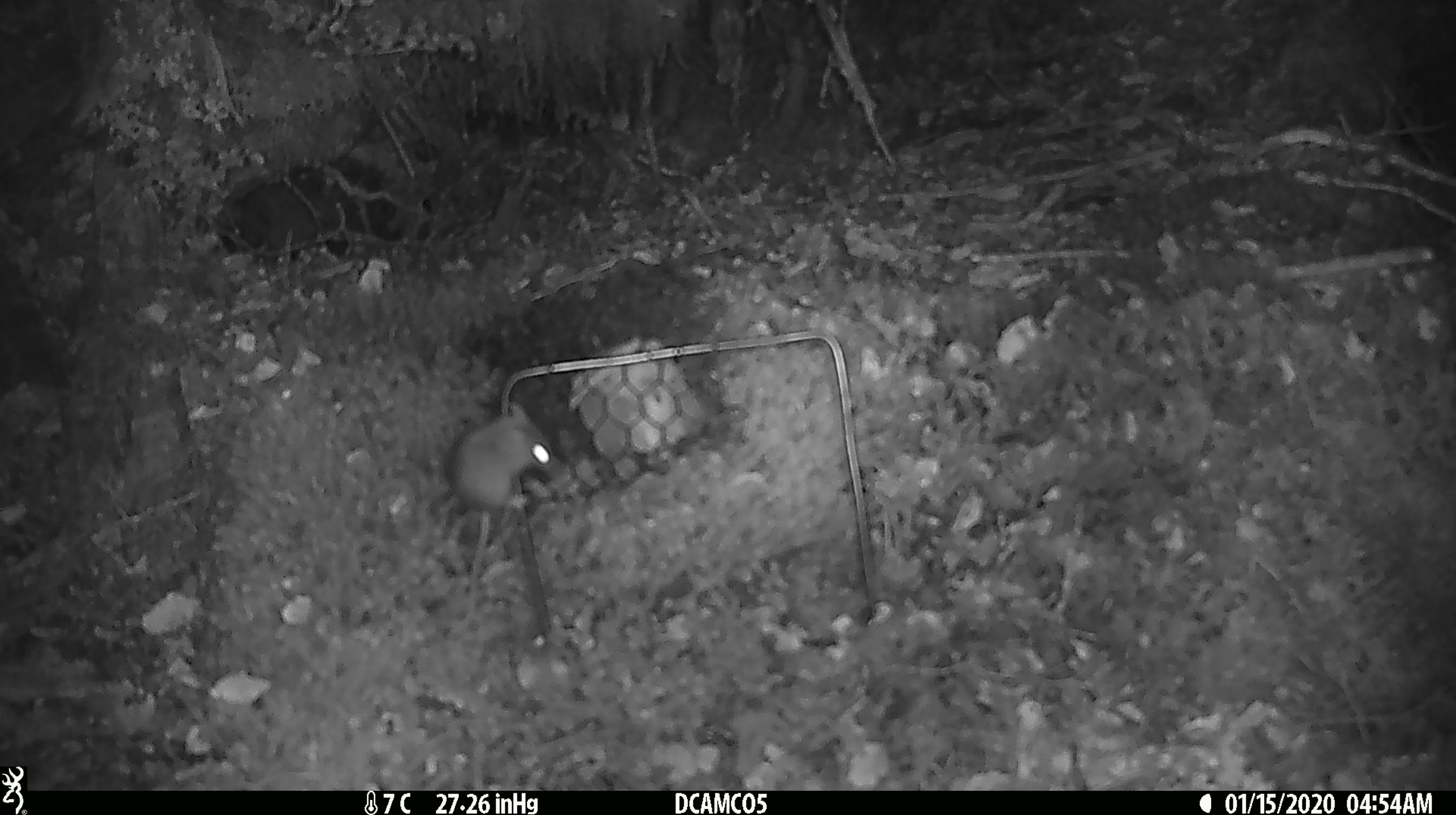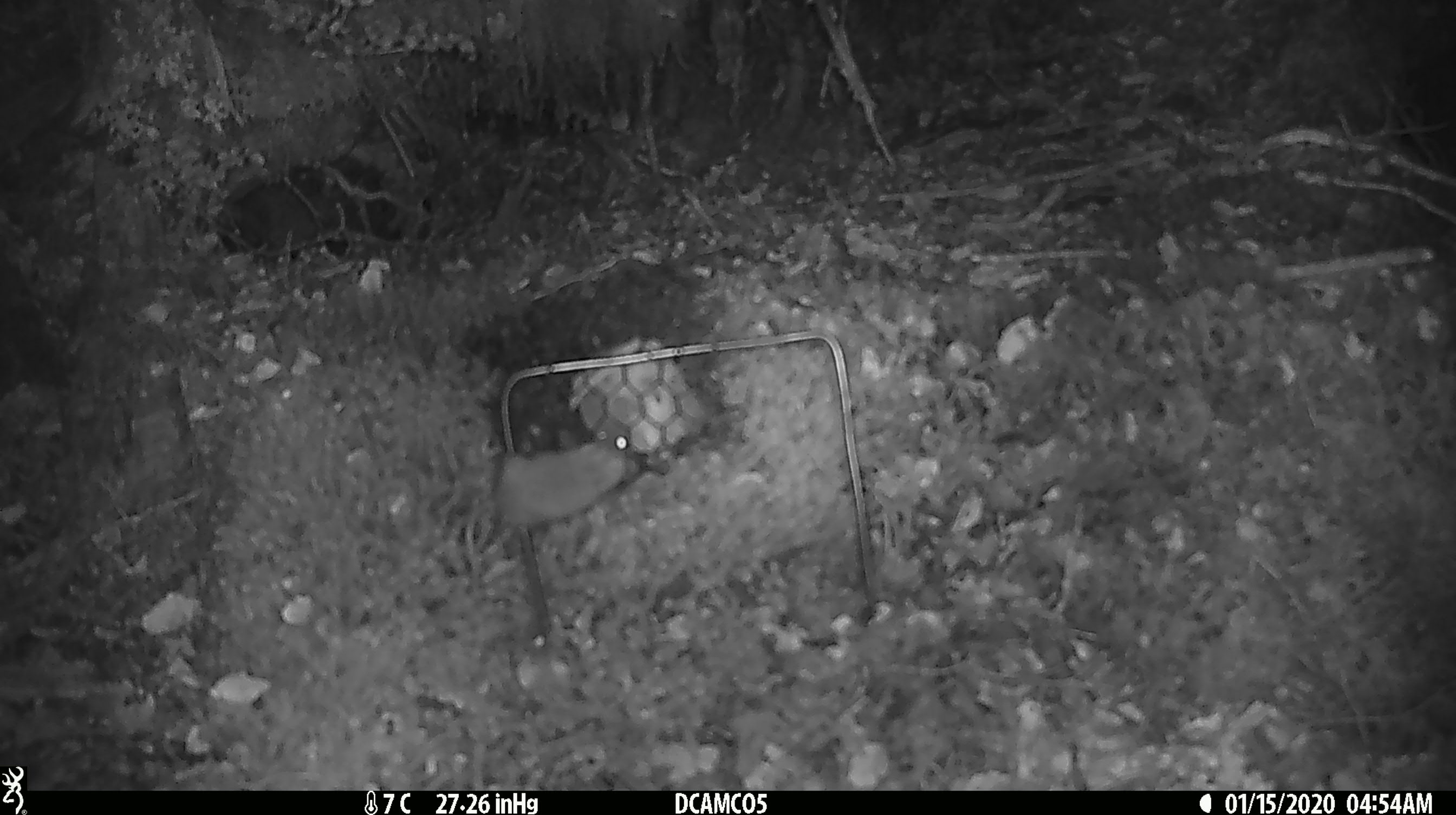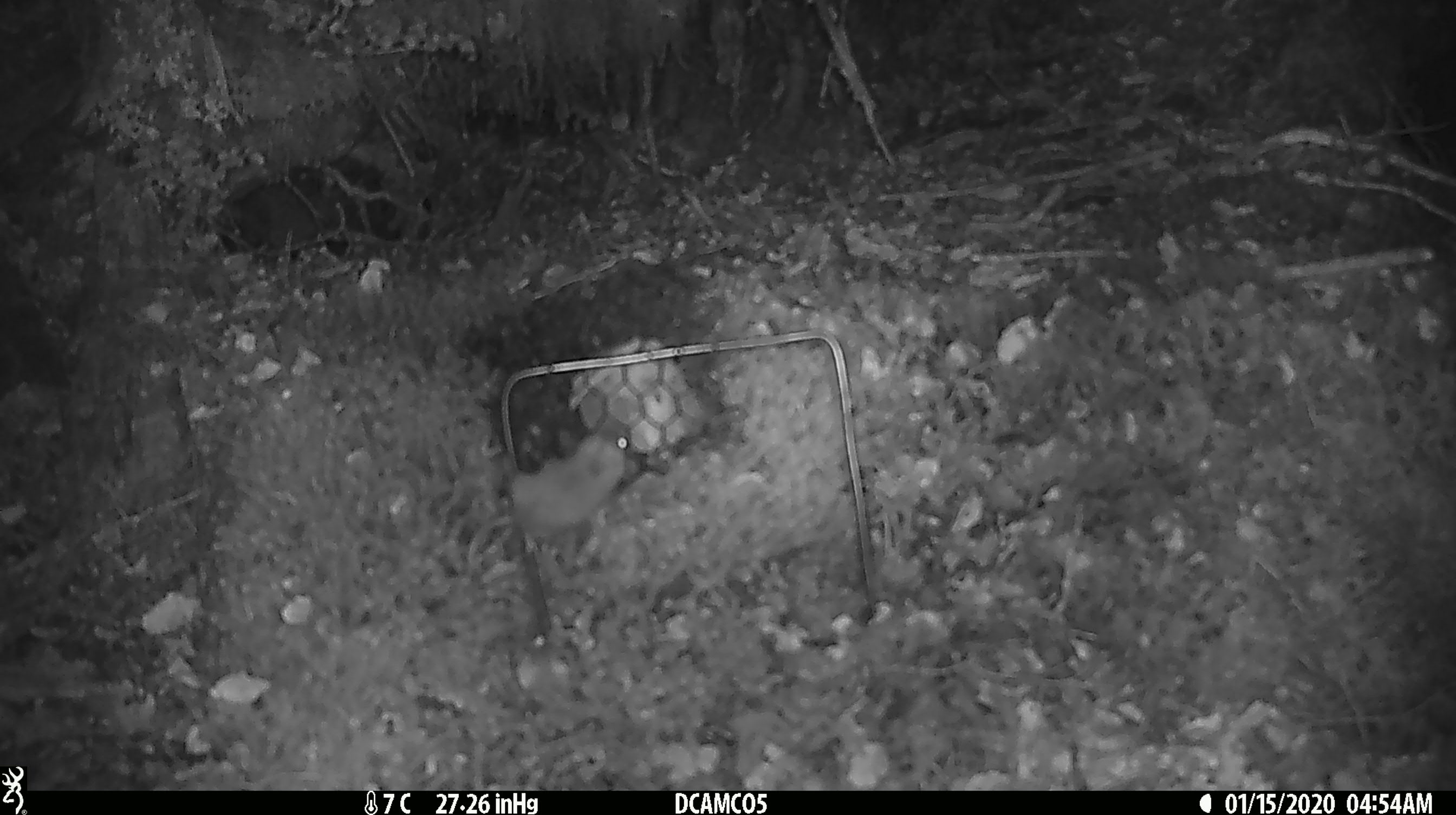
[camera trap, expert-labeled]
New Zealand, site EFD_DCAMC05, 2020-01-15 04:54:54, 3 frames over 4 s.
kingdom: Animalia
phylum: Chordata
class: Mammalia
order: Rodentia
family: Muridae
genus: Mus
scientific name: Mus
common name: mouse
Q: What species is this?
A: Mouse (Mus).